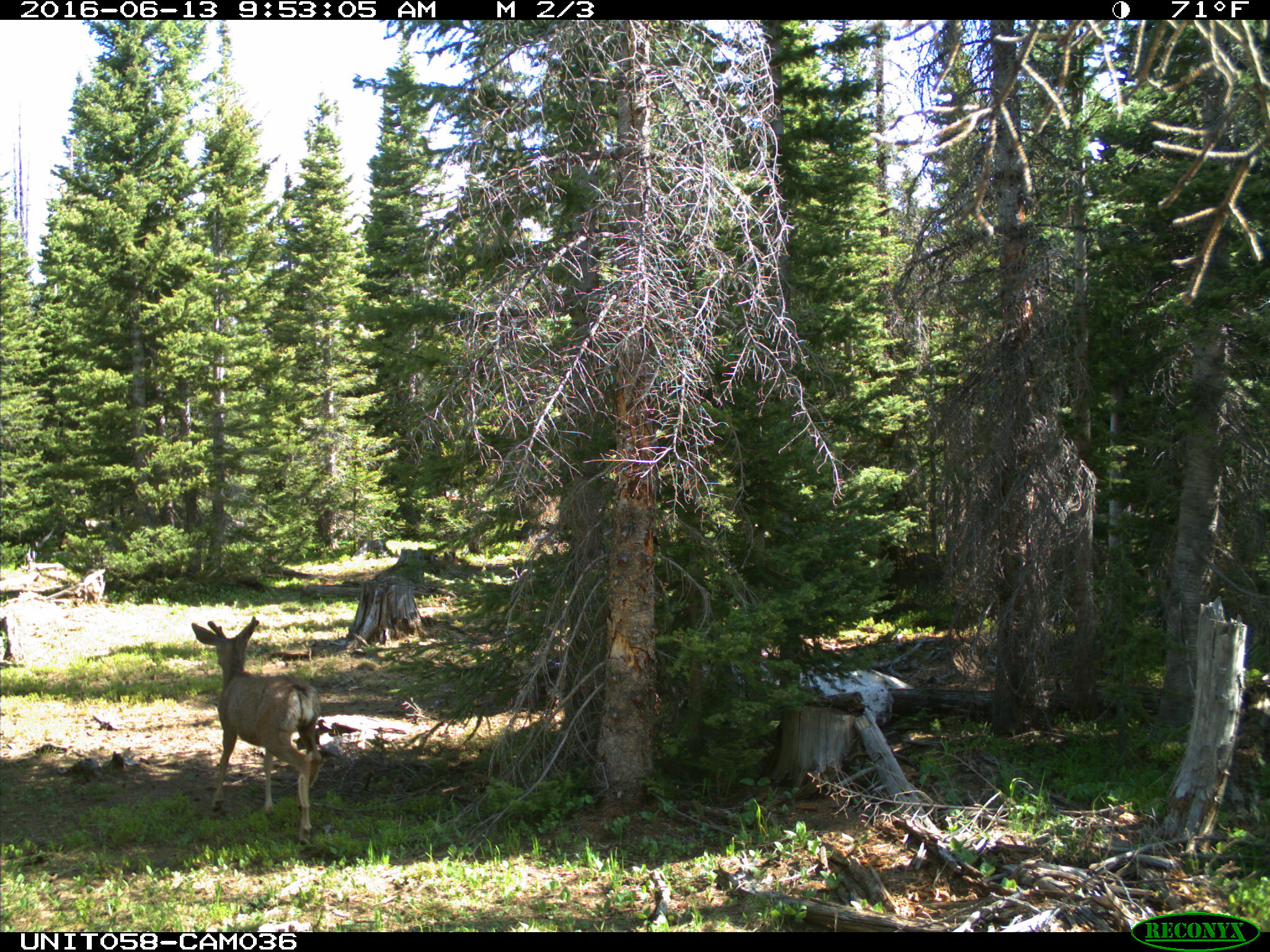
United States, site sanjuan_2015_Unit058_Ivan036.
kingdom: Animalia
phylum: Chordata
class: Mammalia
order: Artiodactyla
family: Cervidae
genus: Odocoileus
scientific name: Odocoileus hemionus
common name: mule deer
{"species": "Odocoileus hemionus (mule deer)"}